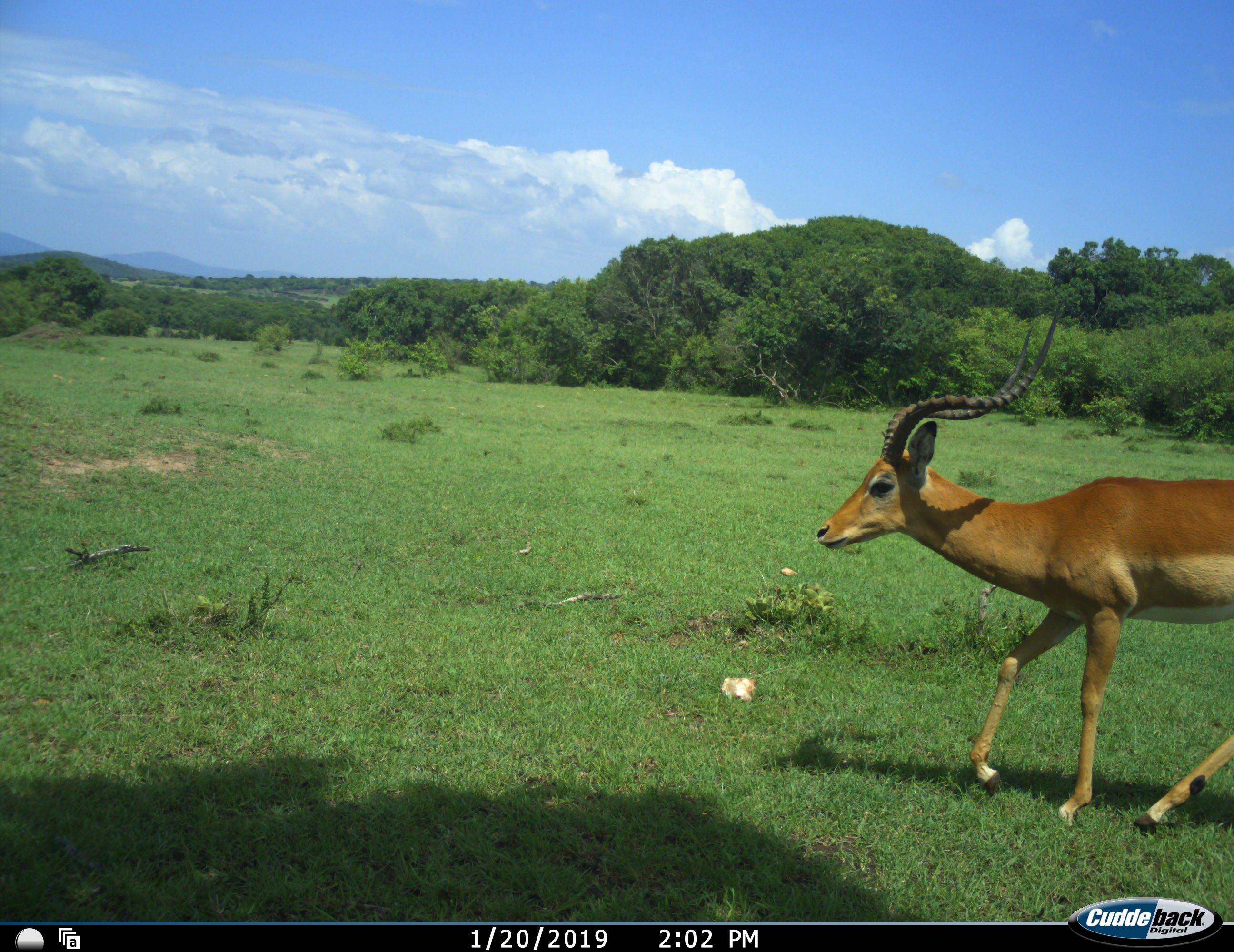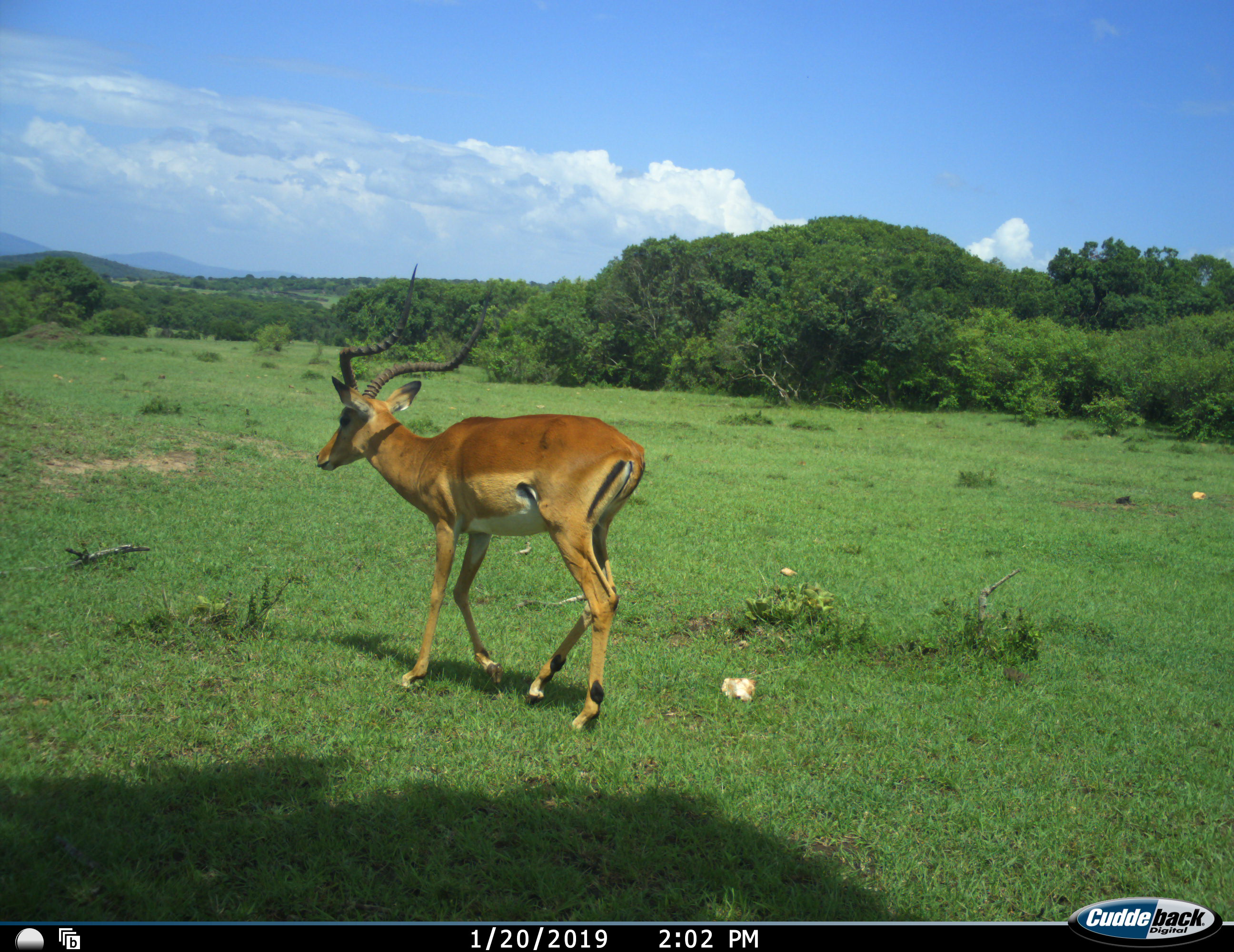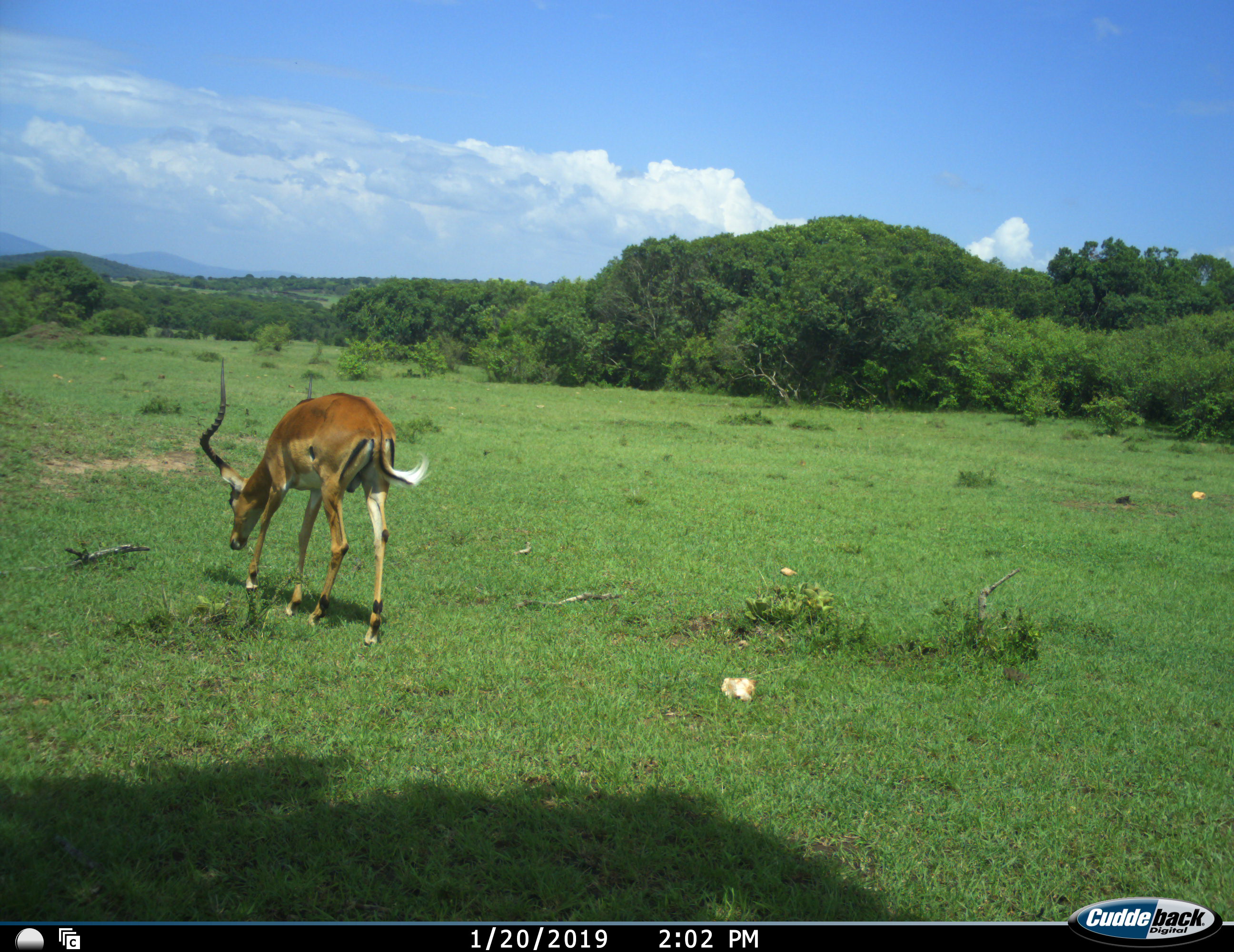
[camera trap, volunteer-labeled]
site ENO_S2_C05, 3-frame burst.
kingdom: Animalia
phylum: Chordata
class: Mammalia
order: Artiodactyla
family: Bovidae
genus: Aepyceros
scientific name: Aepyceros melampus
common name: impala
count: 1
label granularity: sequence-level